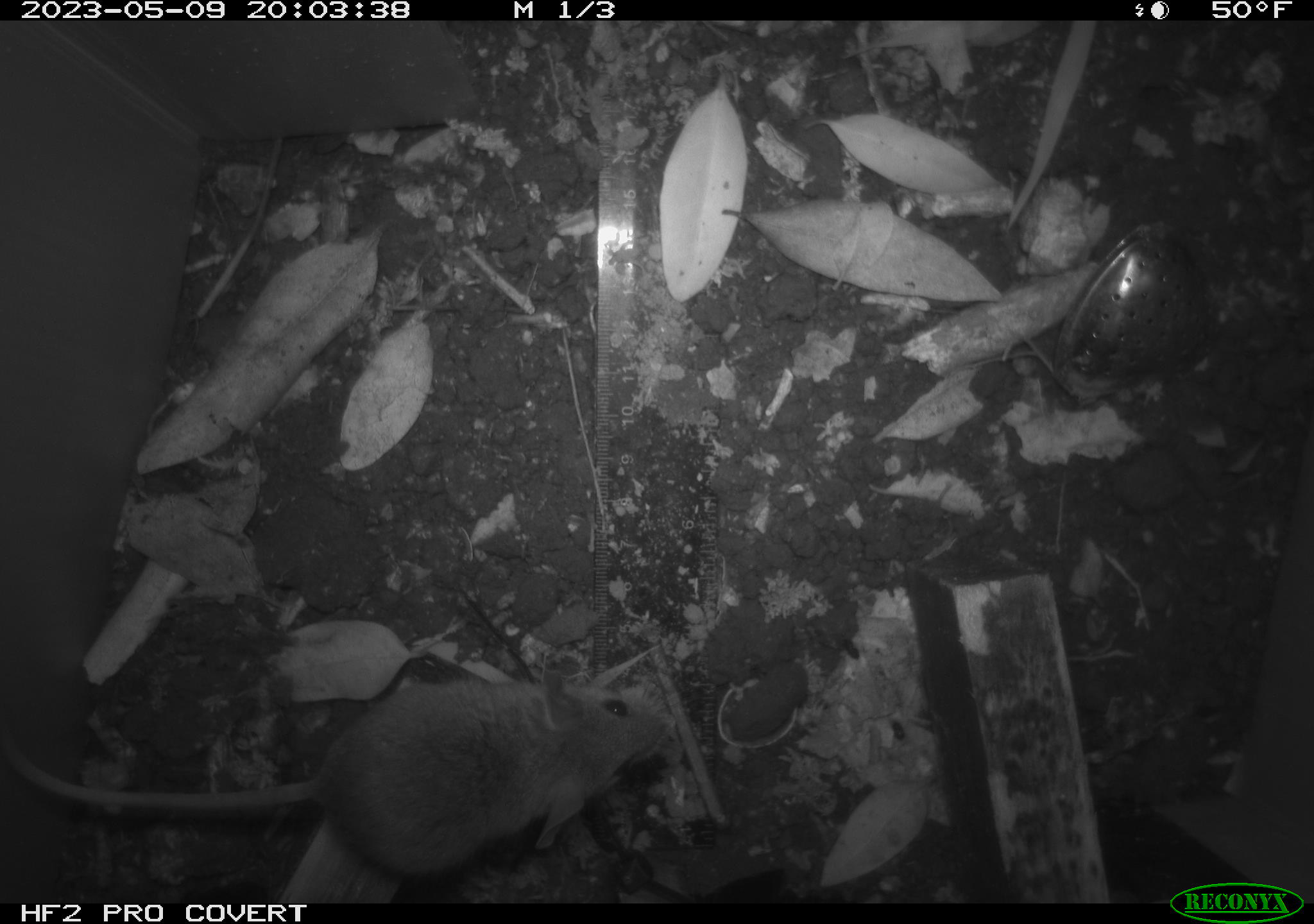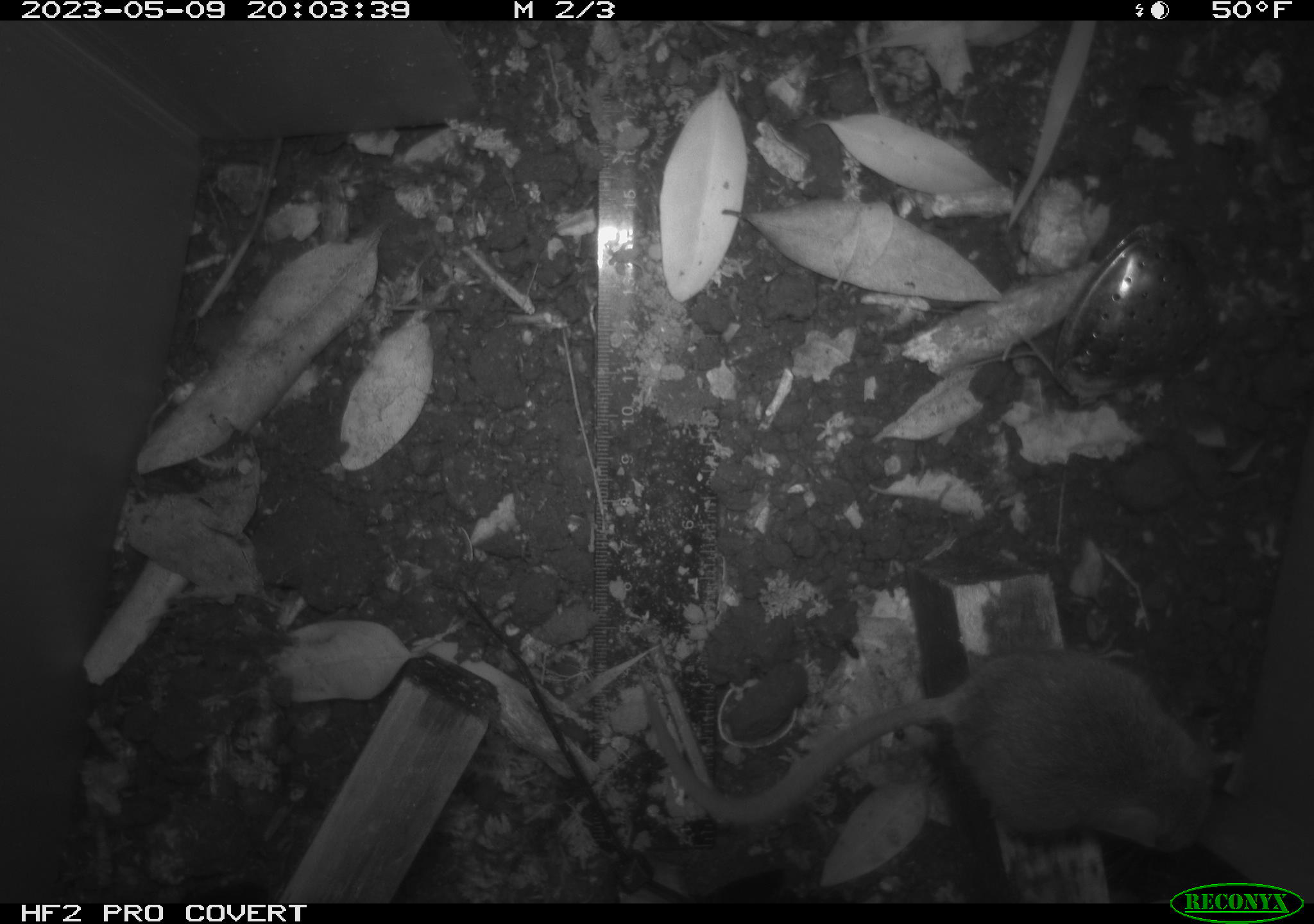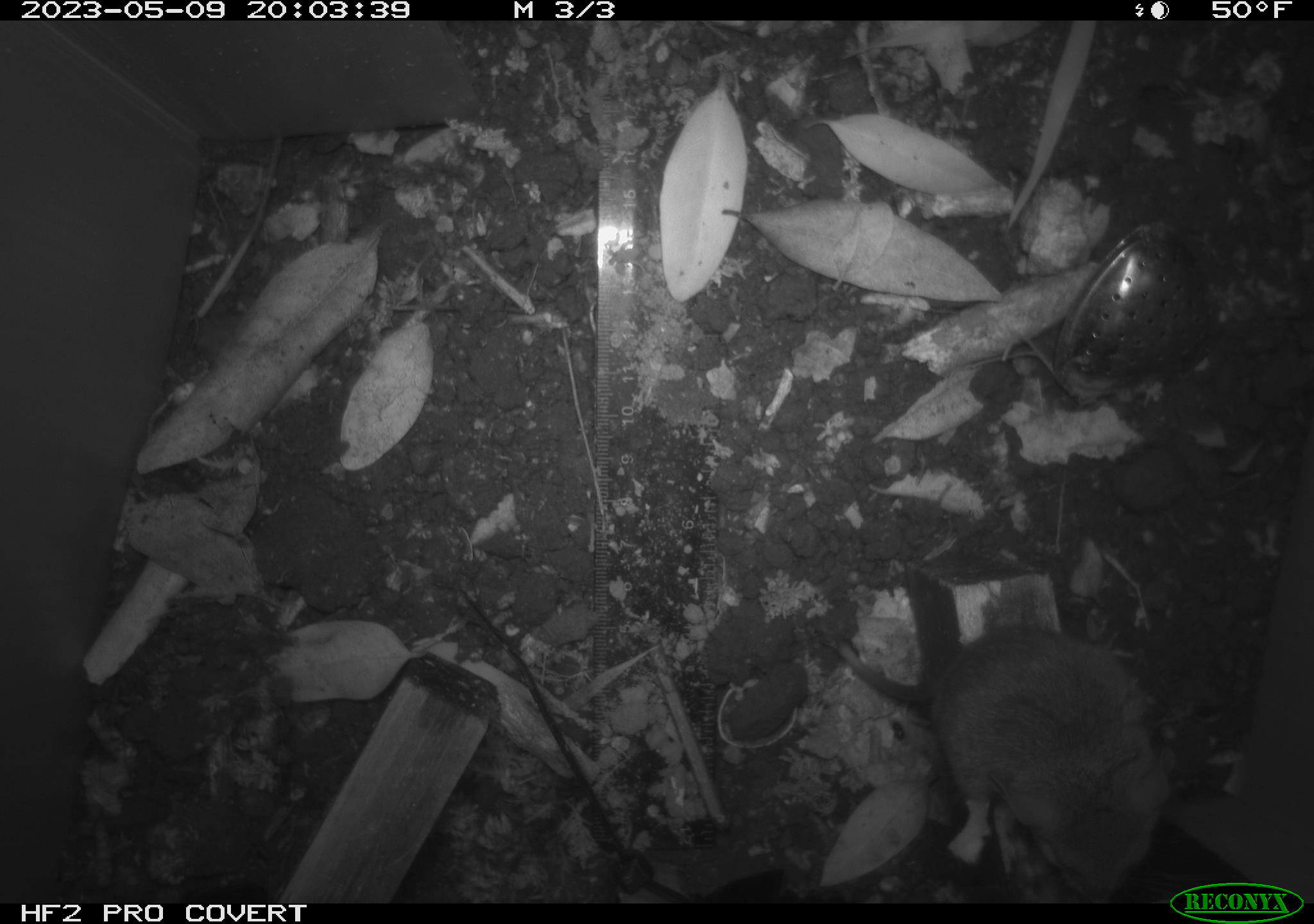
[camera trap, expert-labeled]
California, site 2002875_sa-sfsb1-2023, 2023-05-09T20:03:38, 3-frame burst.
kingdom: Animalia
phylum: Chordata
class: Mammalia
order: Rodentia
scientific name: Rodentia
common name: mouse species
Mouse species (Rodentia).